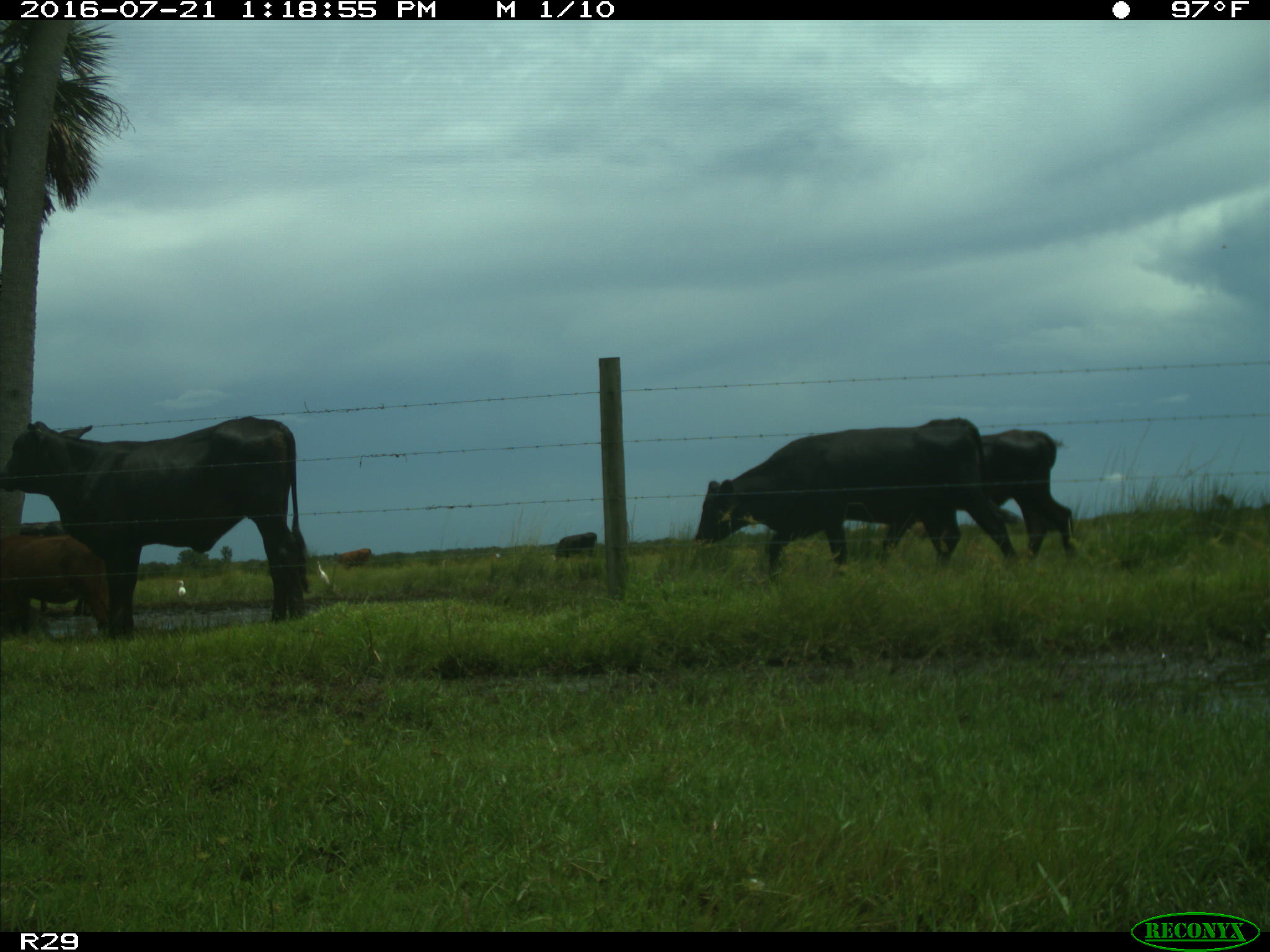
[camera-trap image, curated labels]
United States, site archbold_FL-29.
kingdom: Animalia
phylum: Chordata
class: Mammalia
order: Artiodactyla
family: Bovidae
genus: Bos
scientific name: Bos taurus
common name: domestic cow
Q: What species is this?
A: Bos taurus (domestic cow).